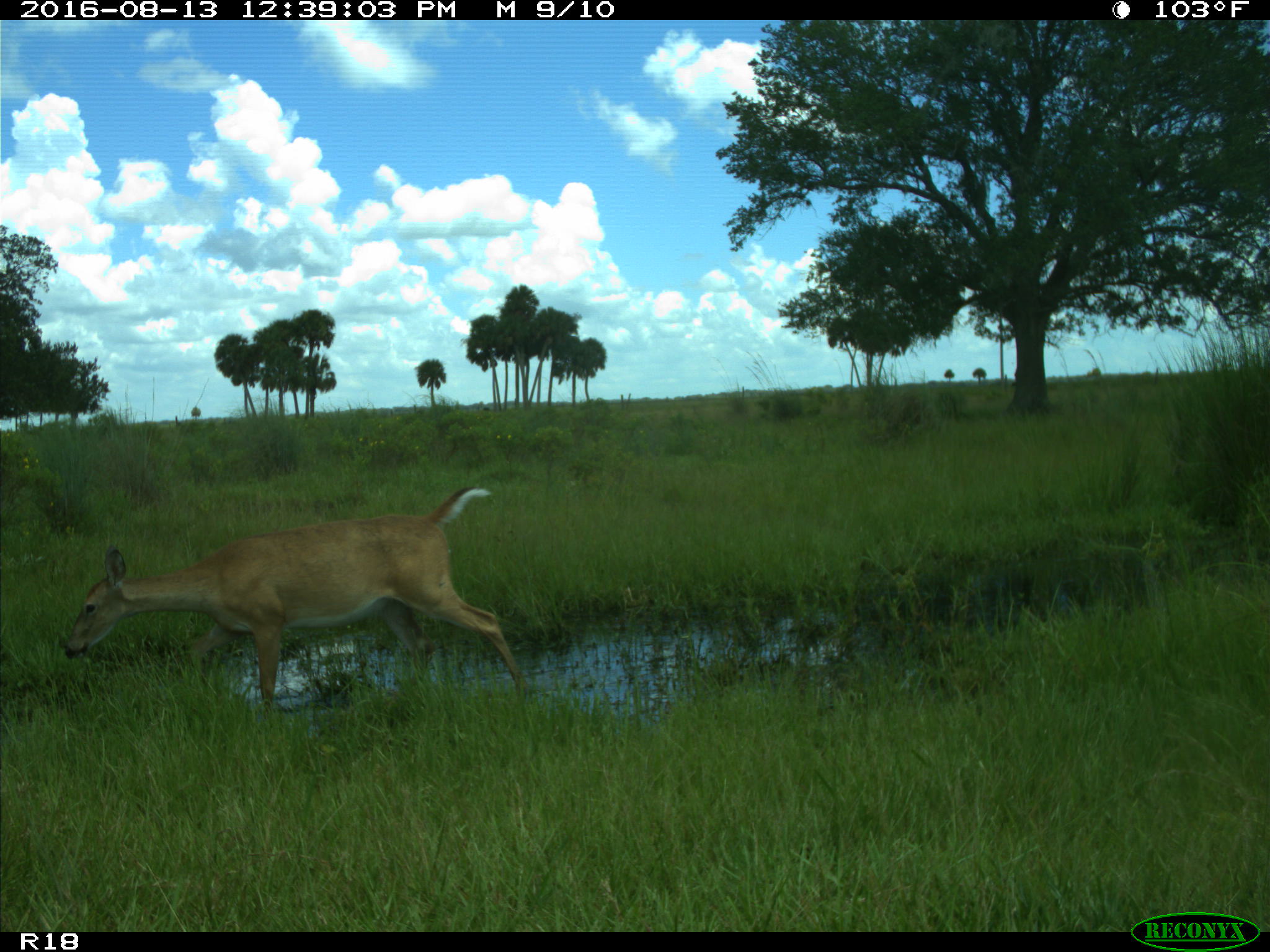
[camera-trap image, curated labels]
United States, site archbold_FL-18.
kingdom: Animalia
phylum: Chordata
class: Mammalia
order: Artiodactyla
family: Cervidae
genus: Odocoileus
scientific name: Odocoileus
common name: deer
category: unidentified deer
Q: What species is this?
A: Unidentified deer (deer) (Odocoileus).